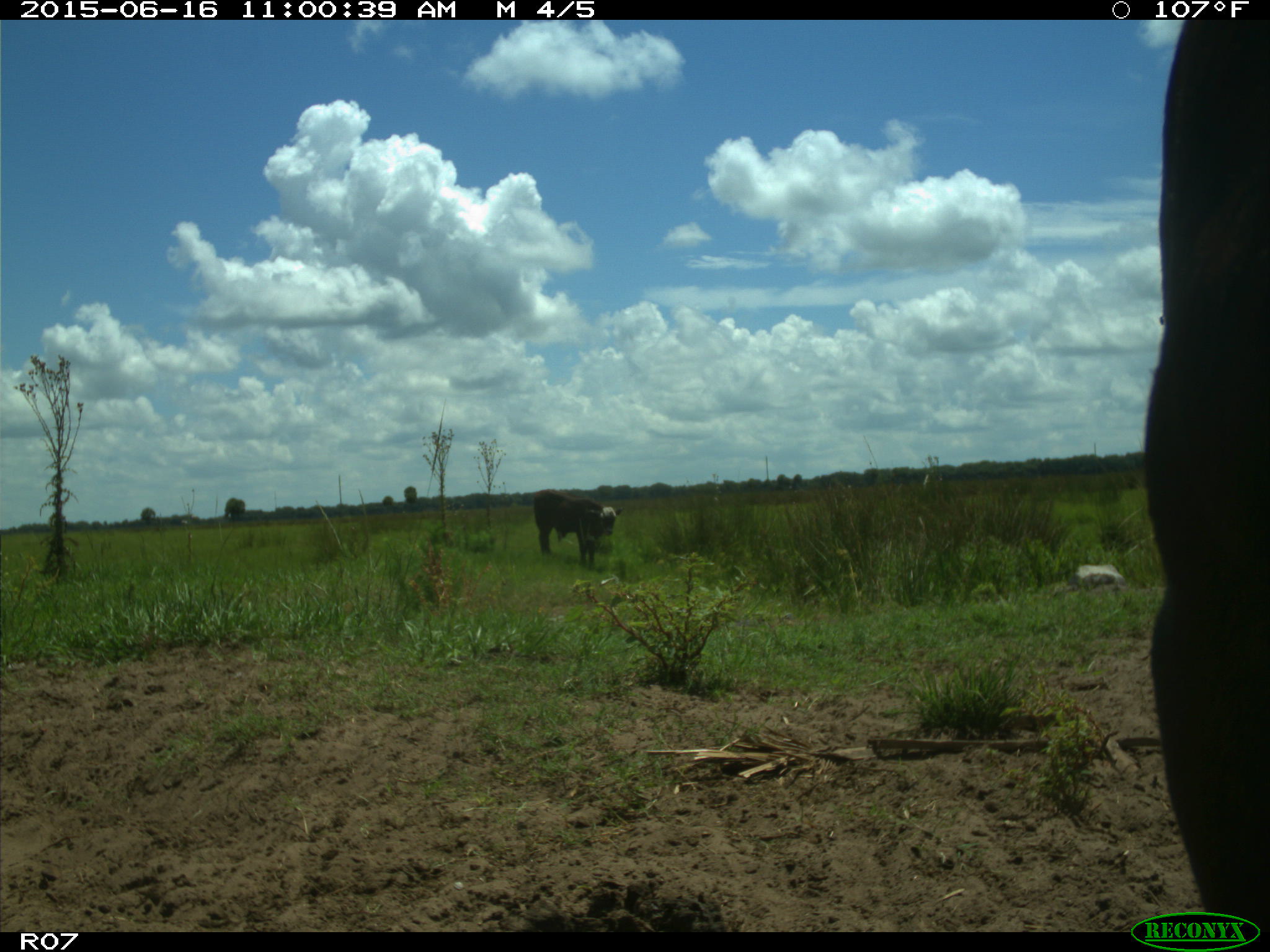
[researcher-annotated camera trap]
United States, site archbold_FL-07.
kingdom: Animalia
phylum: Chordata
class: Mammalia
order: Artiodactyla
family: Bovidae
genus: Bos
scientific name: Bos taurus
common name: domestic cow